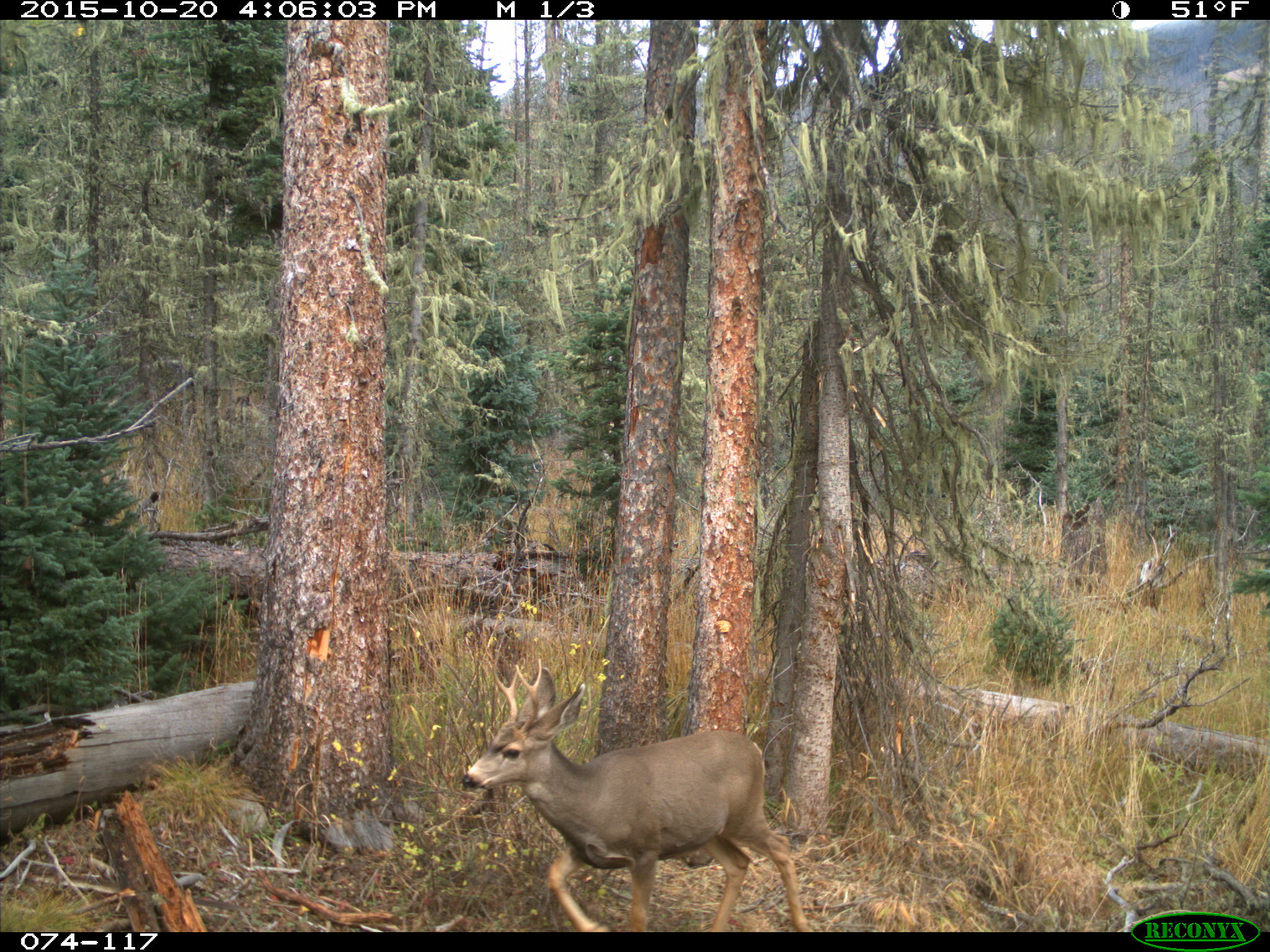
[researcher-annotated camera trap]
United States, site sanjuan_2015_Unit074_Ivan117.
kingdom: Animalia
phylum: Chordata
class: Mammalia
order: Artiodactyla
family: Cervidae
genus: Odocoileus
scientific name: Odocoileus hemionus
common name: mule deer